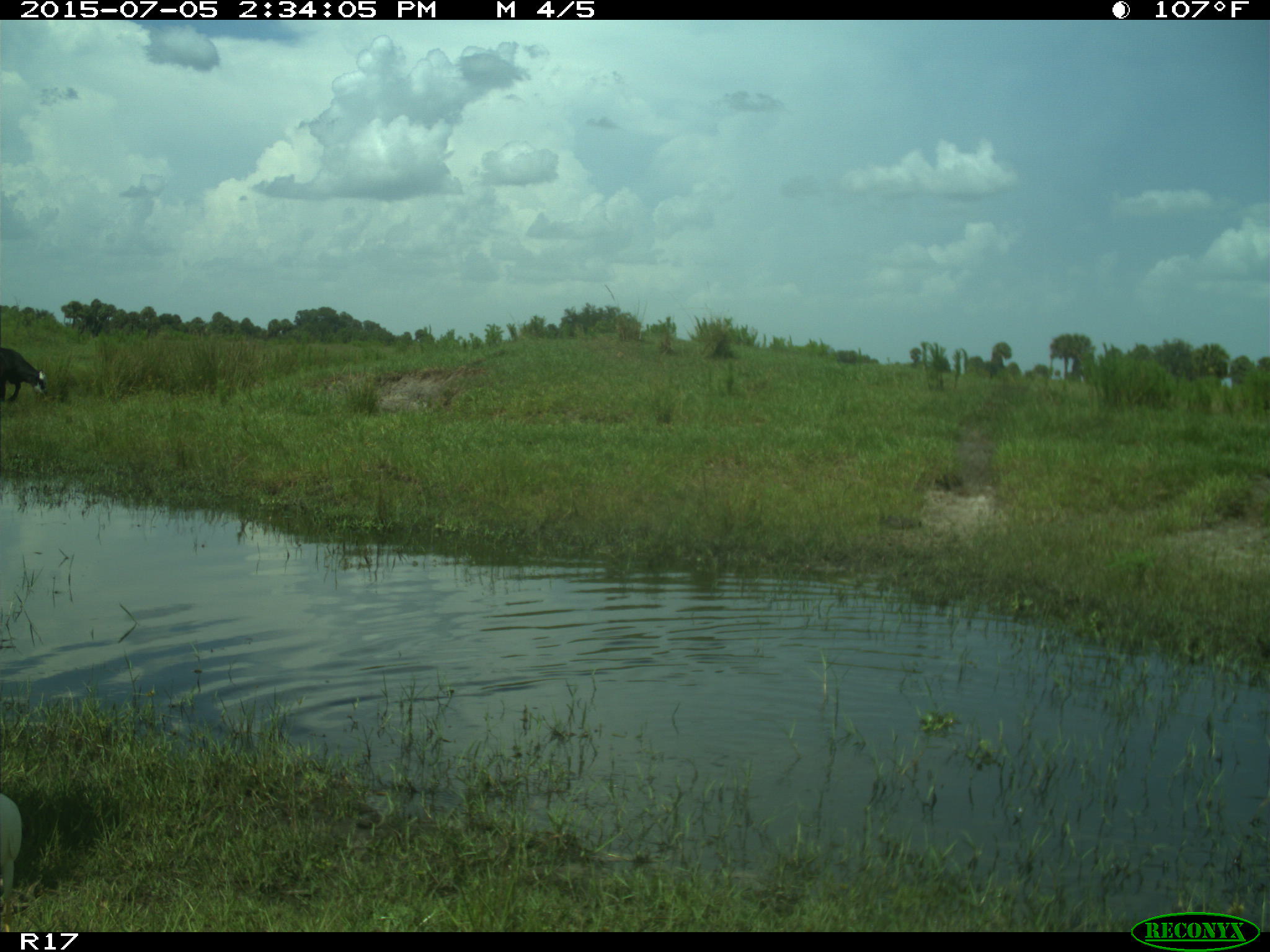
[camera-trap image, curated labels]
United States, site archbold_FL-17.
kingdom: Animalia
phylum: Chordata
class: Mammalia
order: Artiodactyla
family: Bovidae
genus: Bos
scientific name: Bos taurus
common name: domestic cow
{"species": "Bos taurus (domestic cow)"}